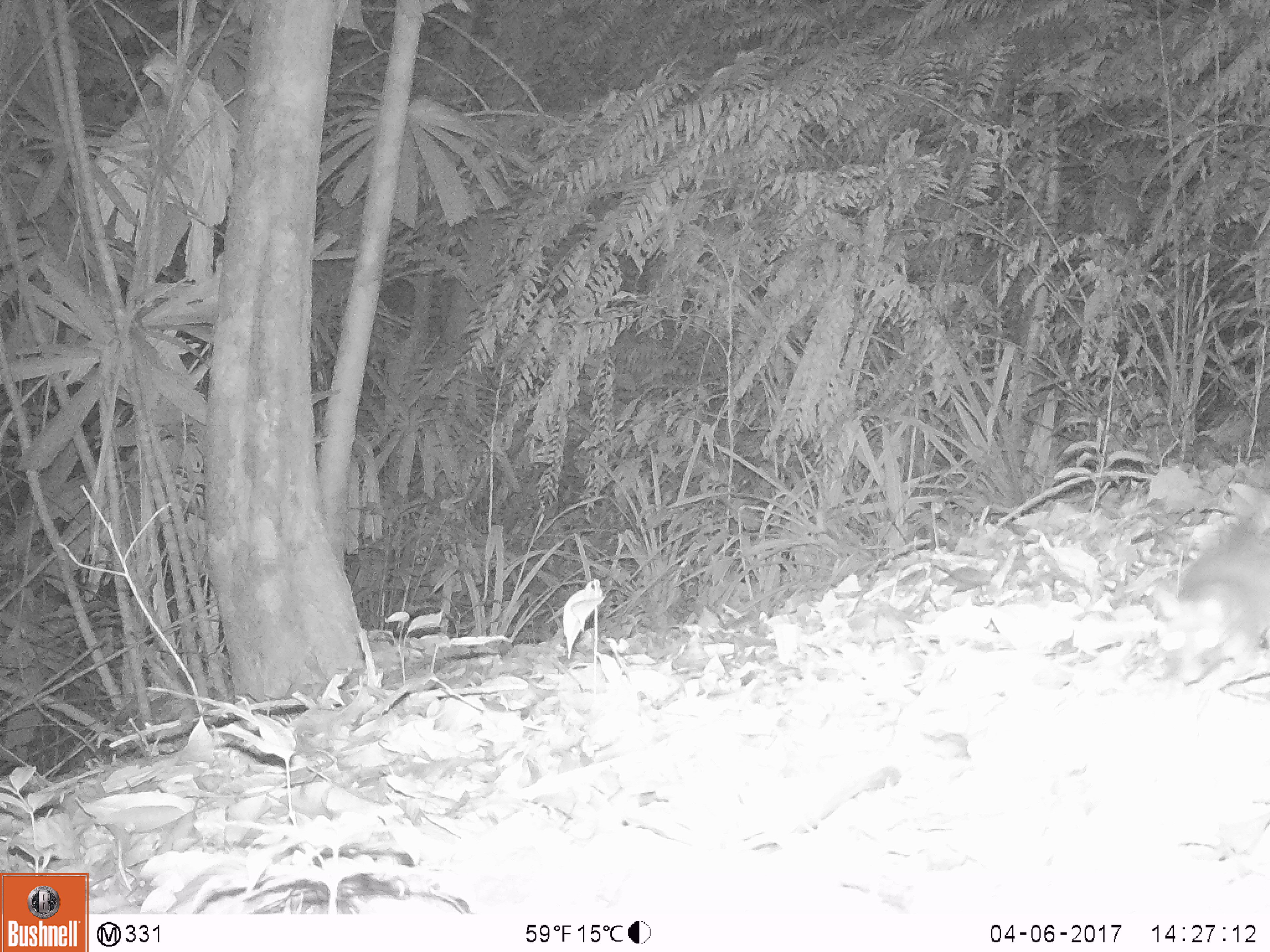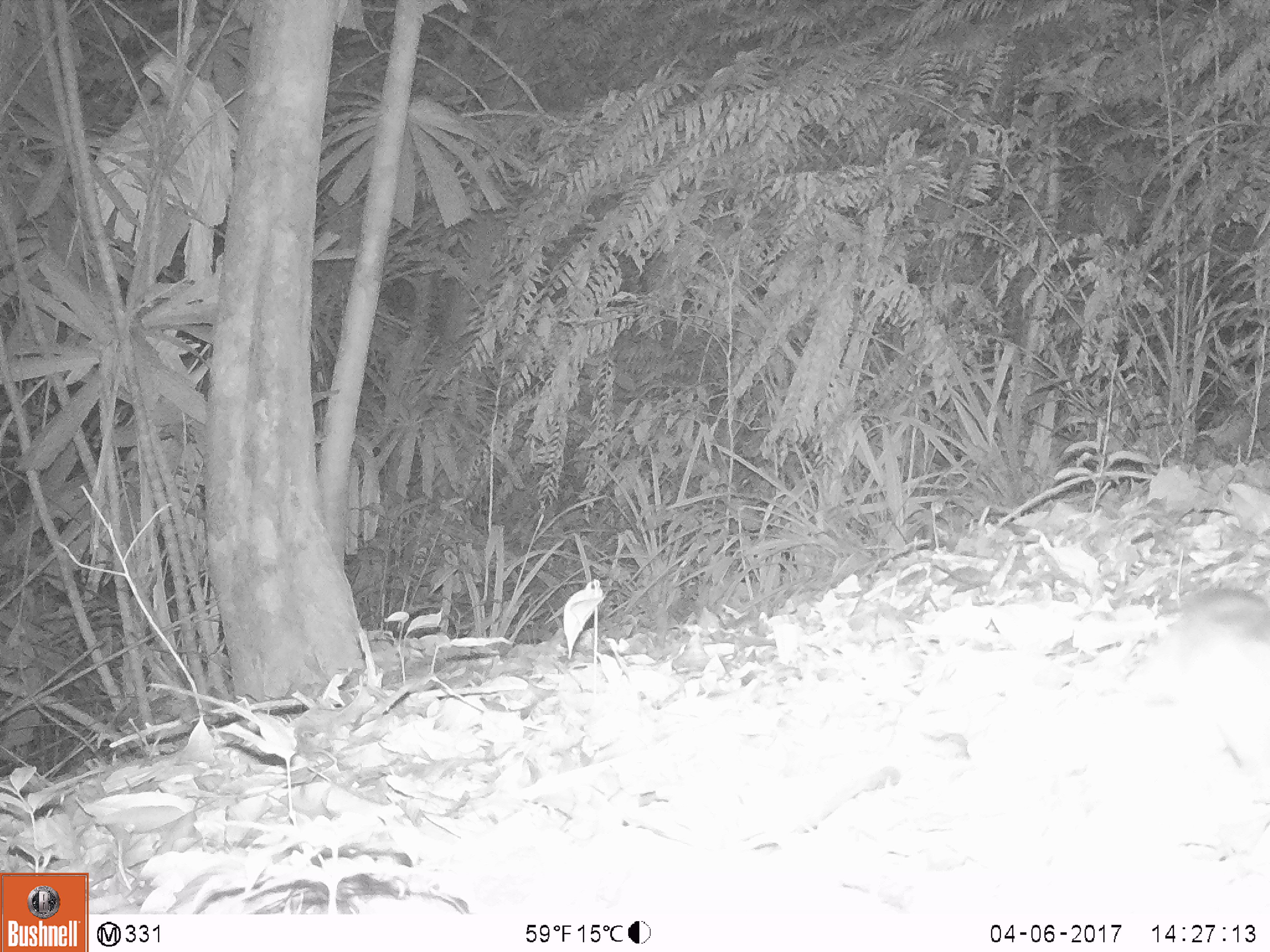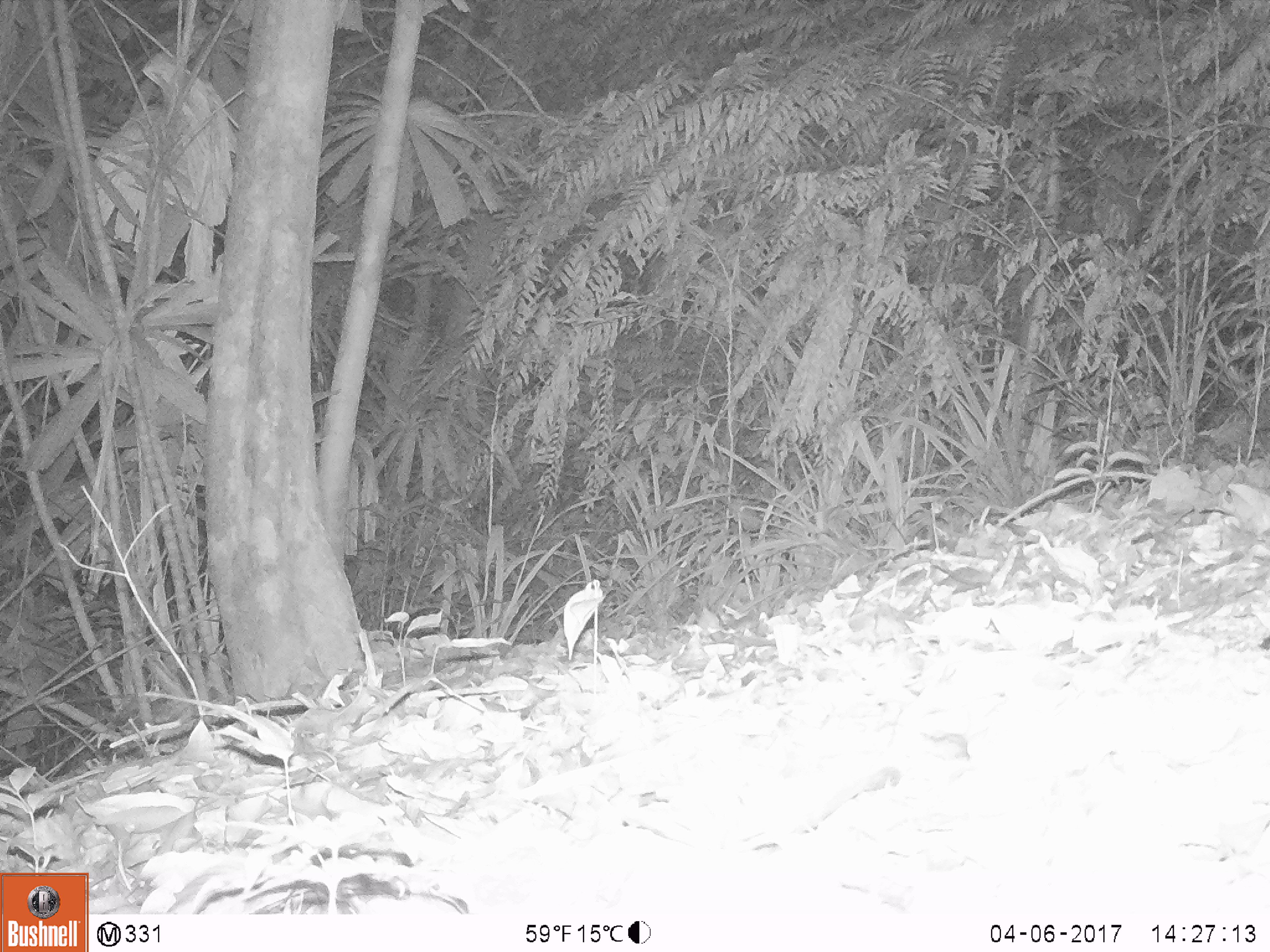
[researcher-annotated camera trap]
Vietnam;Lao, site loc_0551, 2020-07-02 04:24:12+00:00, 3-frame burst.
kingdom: Animalia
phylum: Chordata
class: Mammalia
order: Rodentia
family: Muridae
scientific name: Muridae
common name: old-world mice and rats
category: unidentified murid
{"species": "unidentified murid (old-world mice and rats) (Muridae)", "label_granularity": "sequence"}